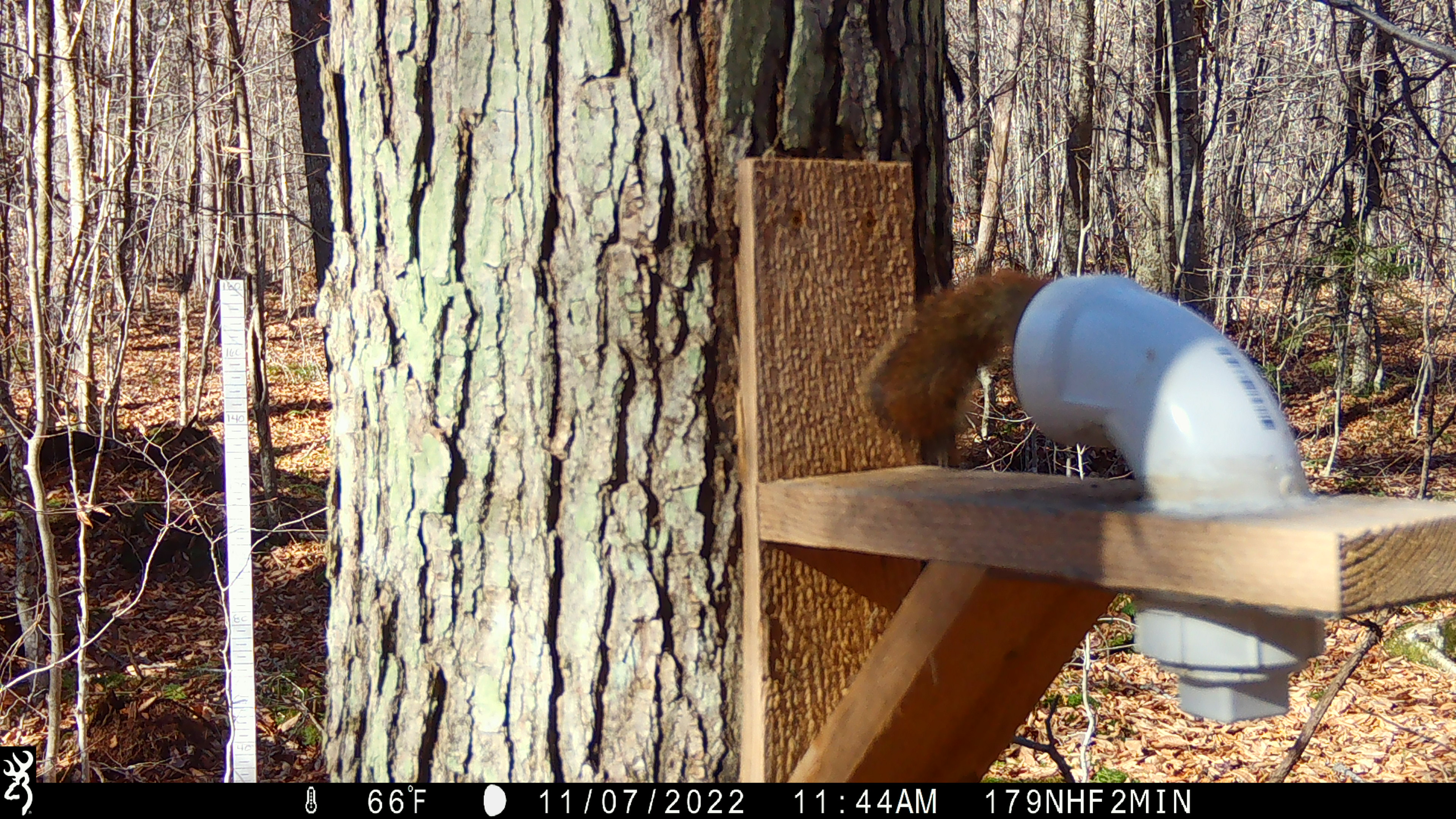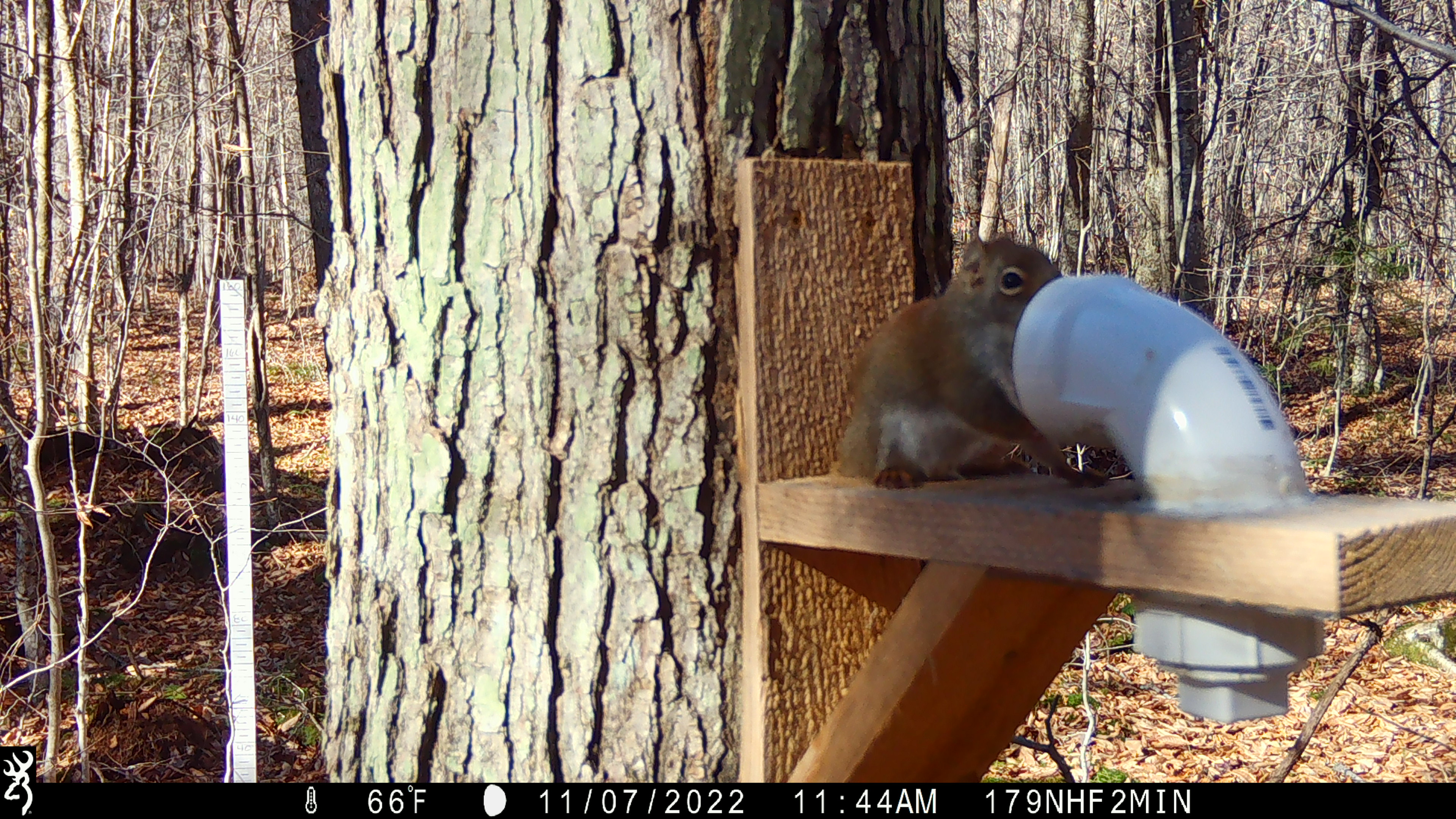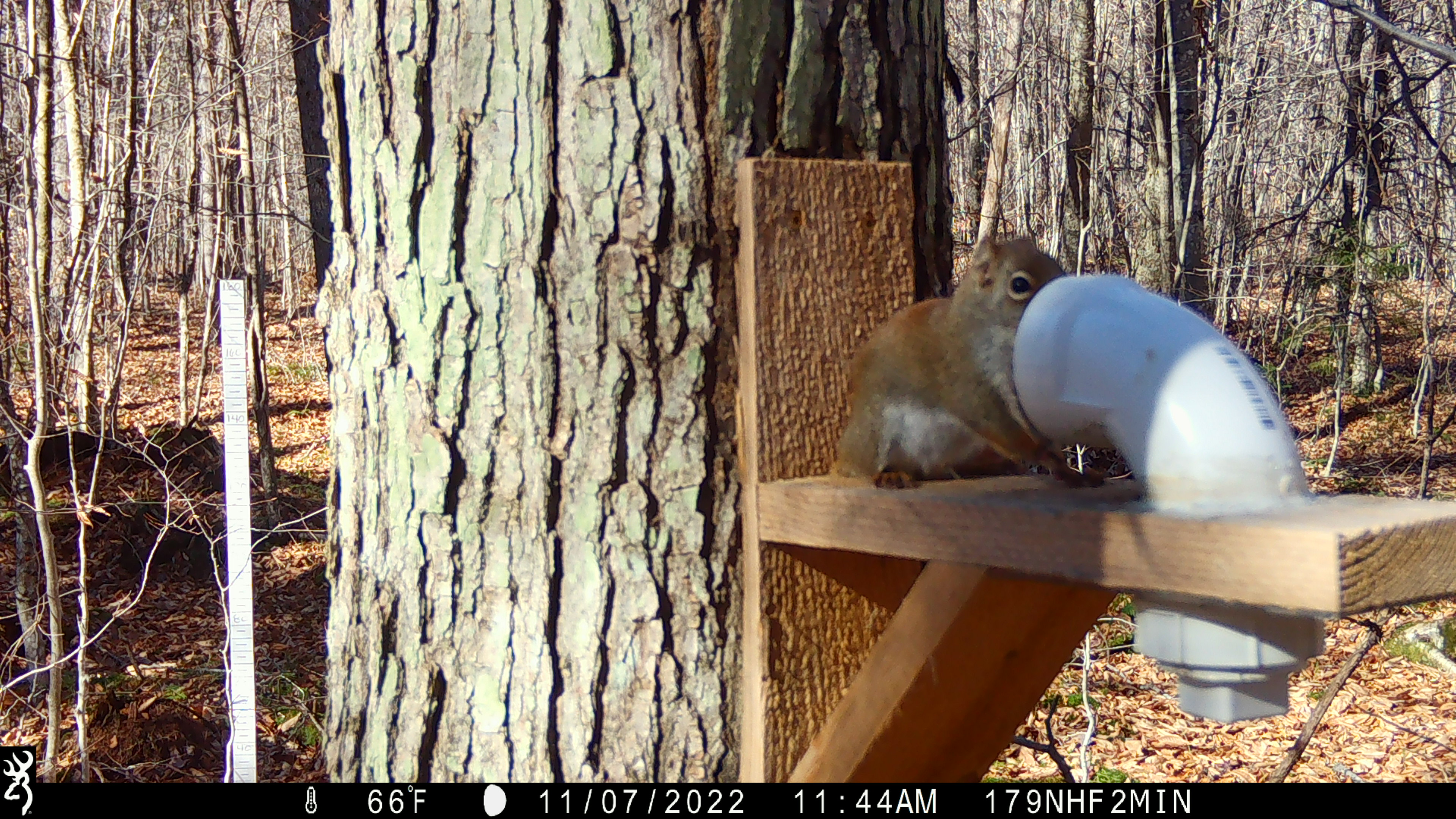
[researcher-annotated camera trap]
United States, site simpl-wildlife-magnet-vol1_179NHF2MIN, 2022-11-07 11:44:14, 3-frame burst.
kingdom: Animalia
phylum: Chordata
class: Mammalia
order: Rodentia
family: Sciuridae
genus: Tamiasciurus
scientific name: Tamiasciurus hudsonicus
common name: red squirrel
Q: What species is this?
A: Red squirrel (Tamiasciurus hudsonicus).